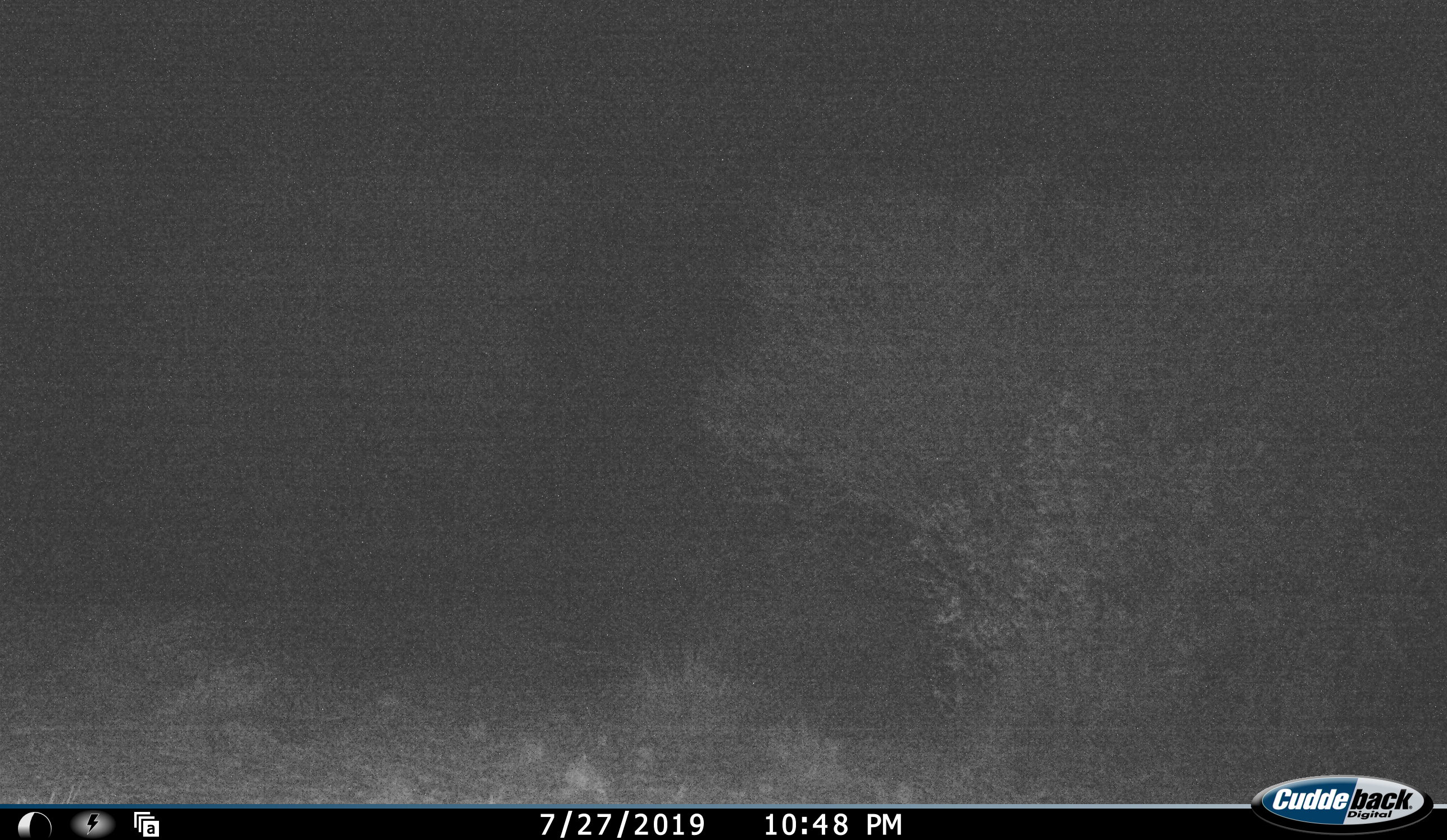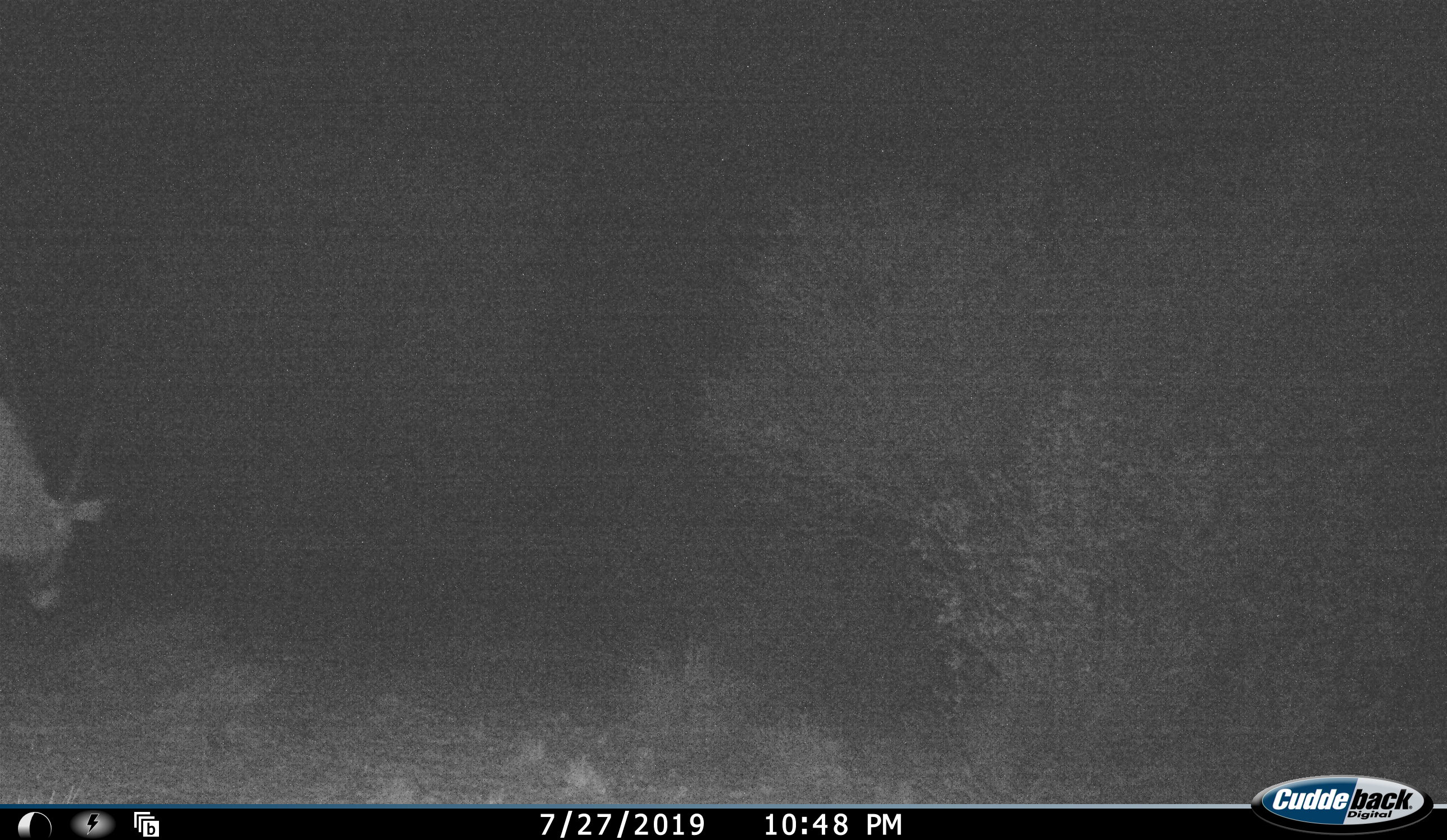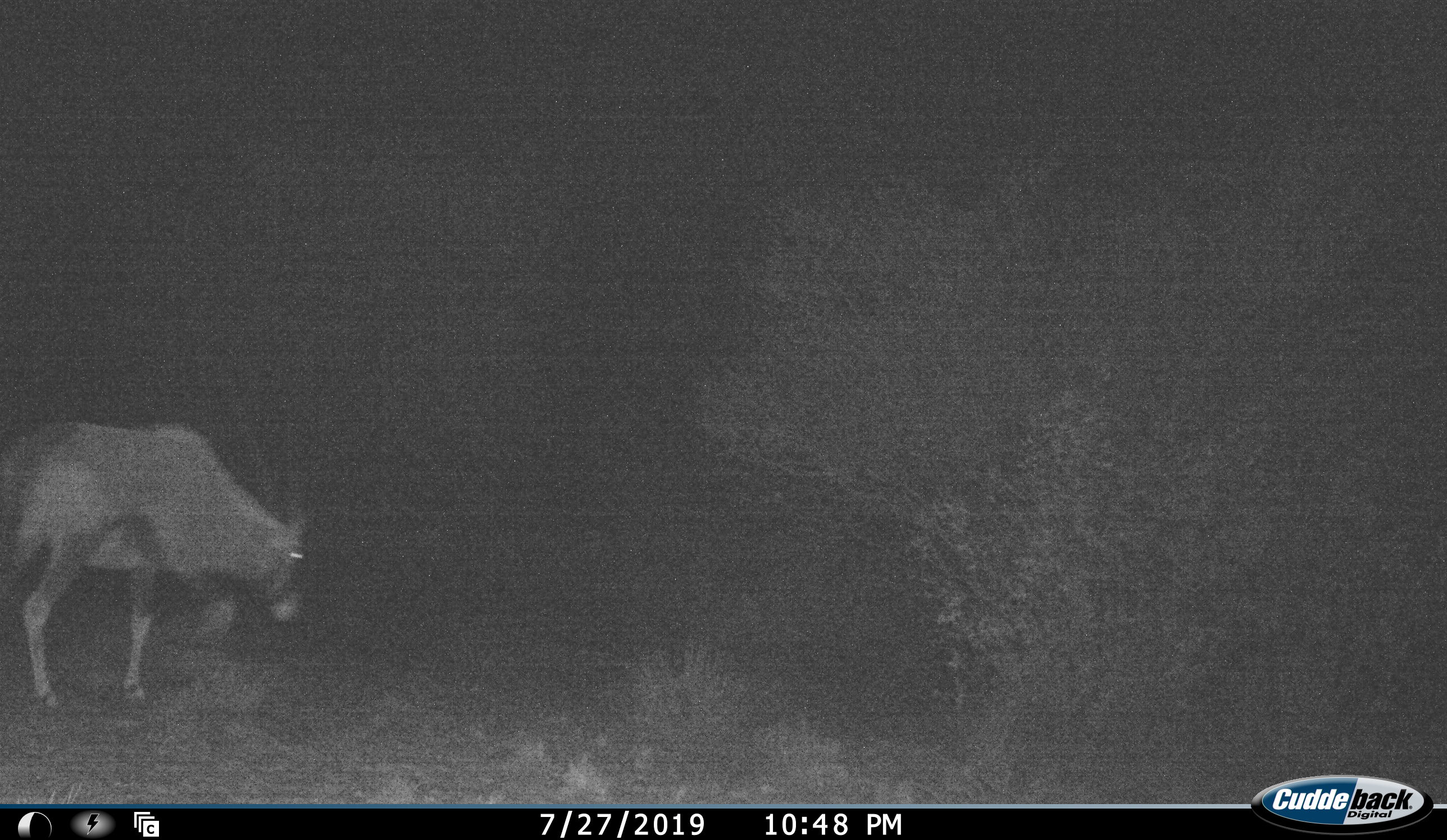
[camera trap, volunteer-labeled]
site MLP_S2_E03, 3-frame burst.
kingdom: Animalia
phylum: Chordata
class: Mammalia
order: Artiodactyla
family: Bovidae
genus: Oryx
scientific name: Oryx gazella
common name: gemsbok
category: oryx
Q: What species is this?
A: Oryx (gemsbok) (Oryx gazella).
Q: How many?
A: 1.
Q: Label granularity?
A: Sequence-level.